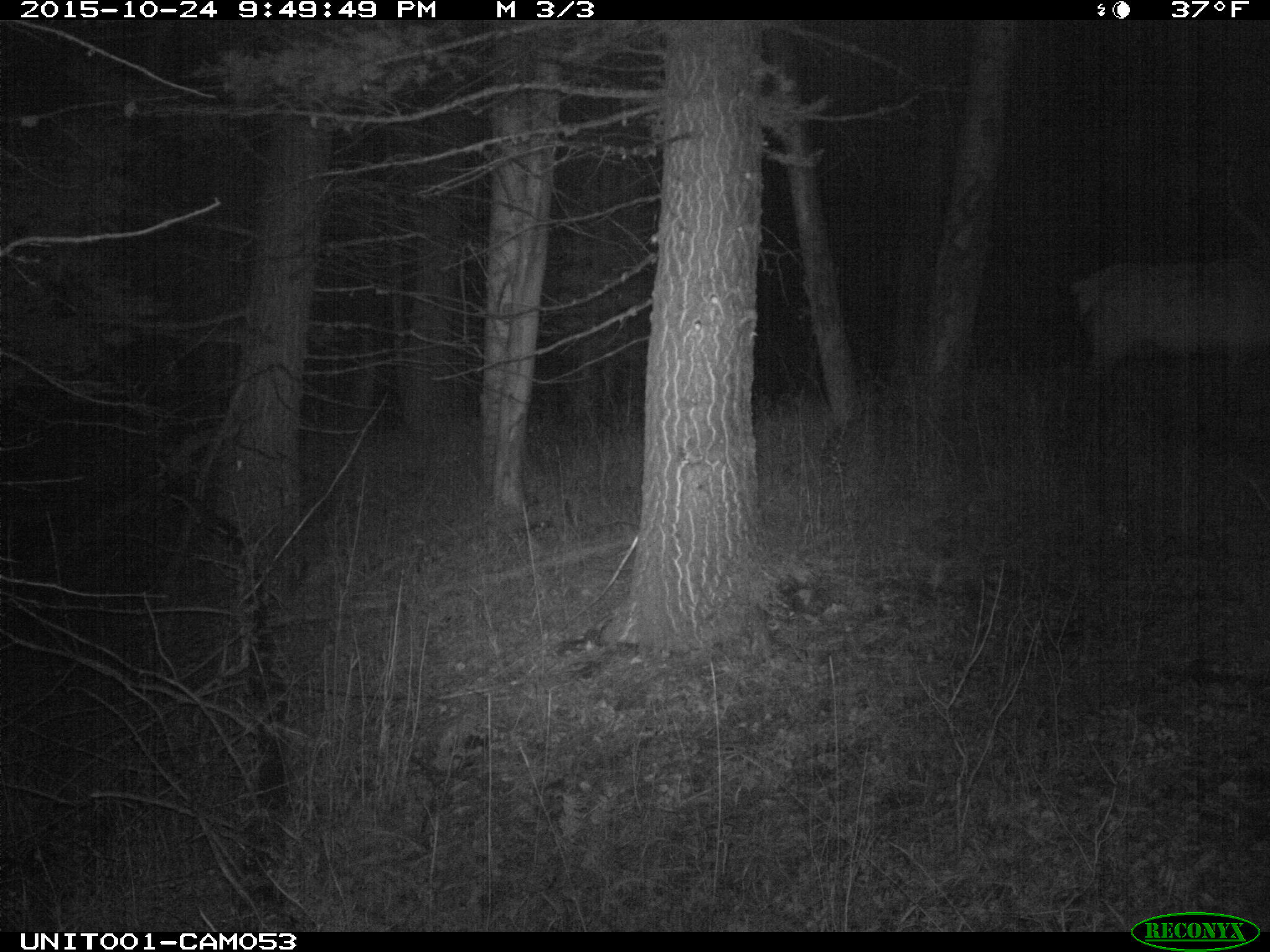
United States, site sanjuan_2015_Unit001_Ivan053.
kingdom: Animalia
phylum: Chordata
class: Mammalia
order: Artiodactyla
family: Cervidae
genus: Cervus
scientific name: Cervus elaphus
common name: red deer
Cervus elaphus (red deer).